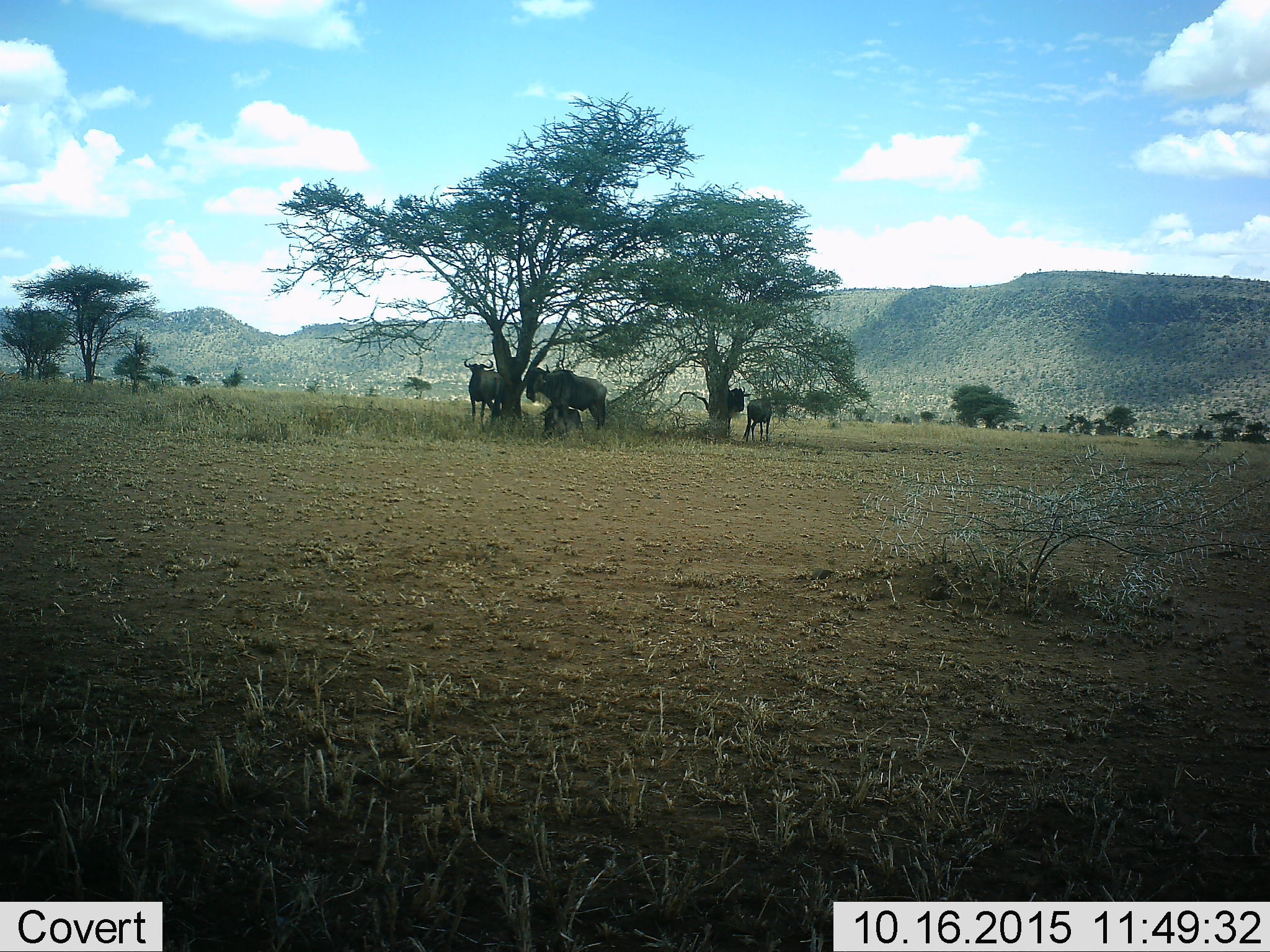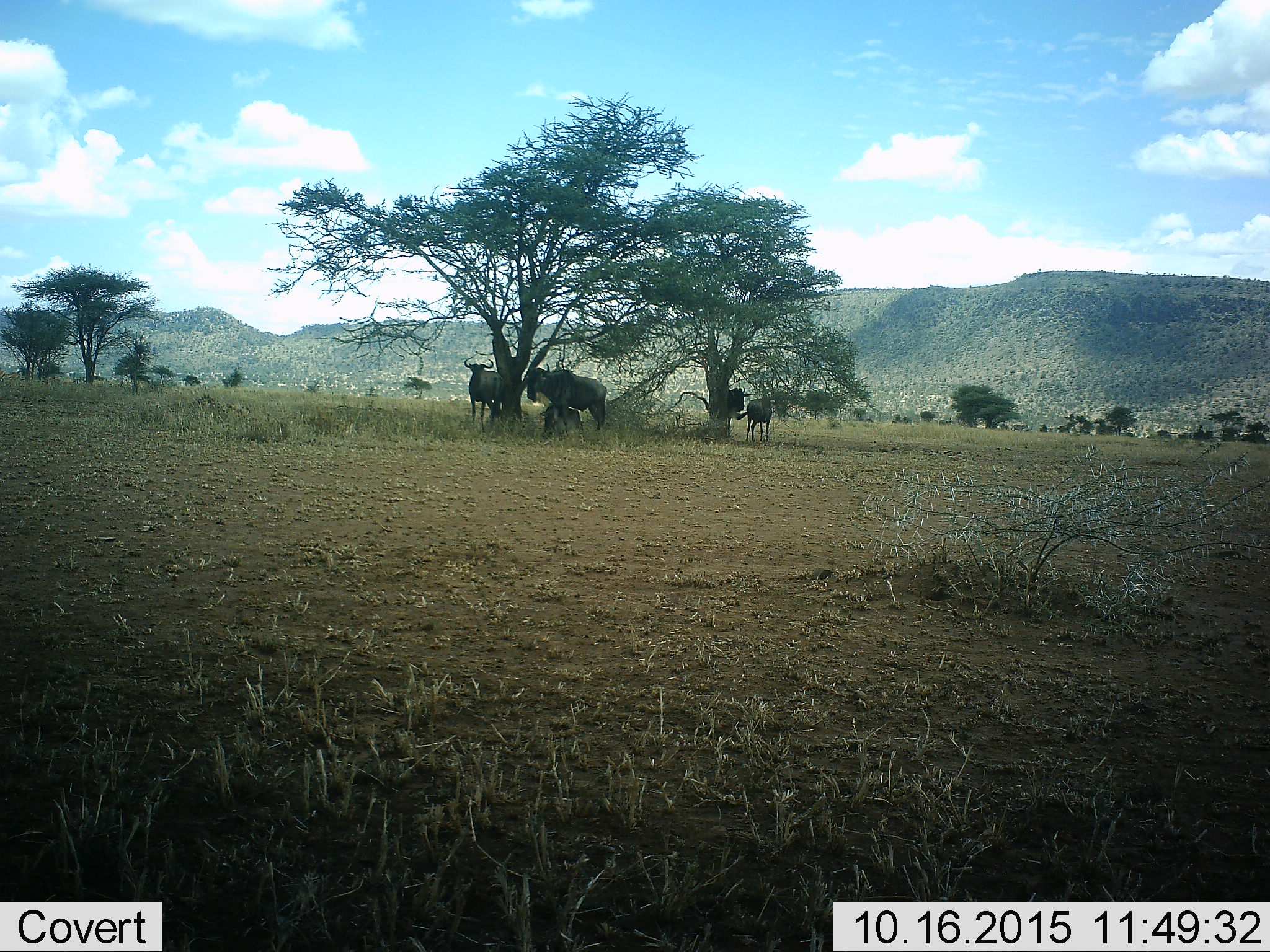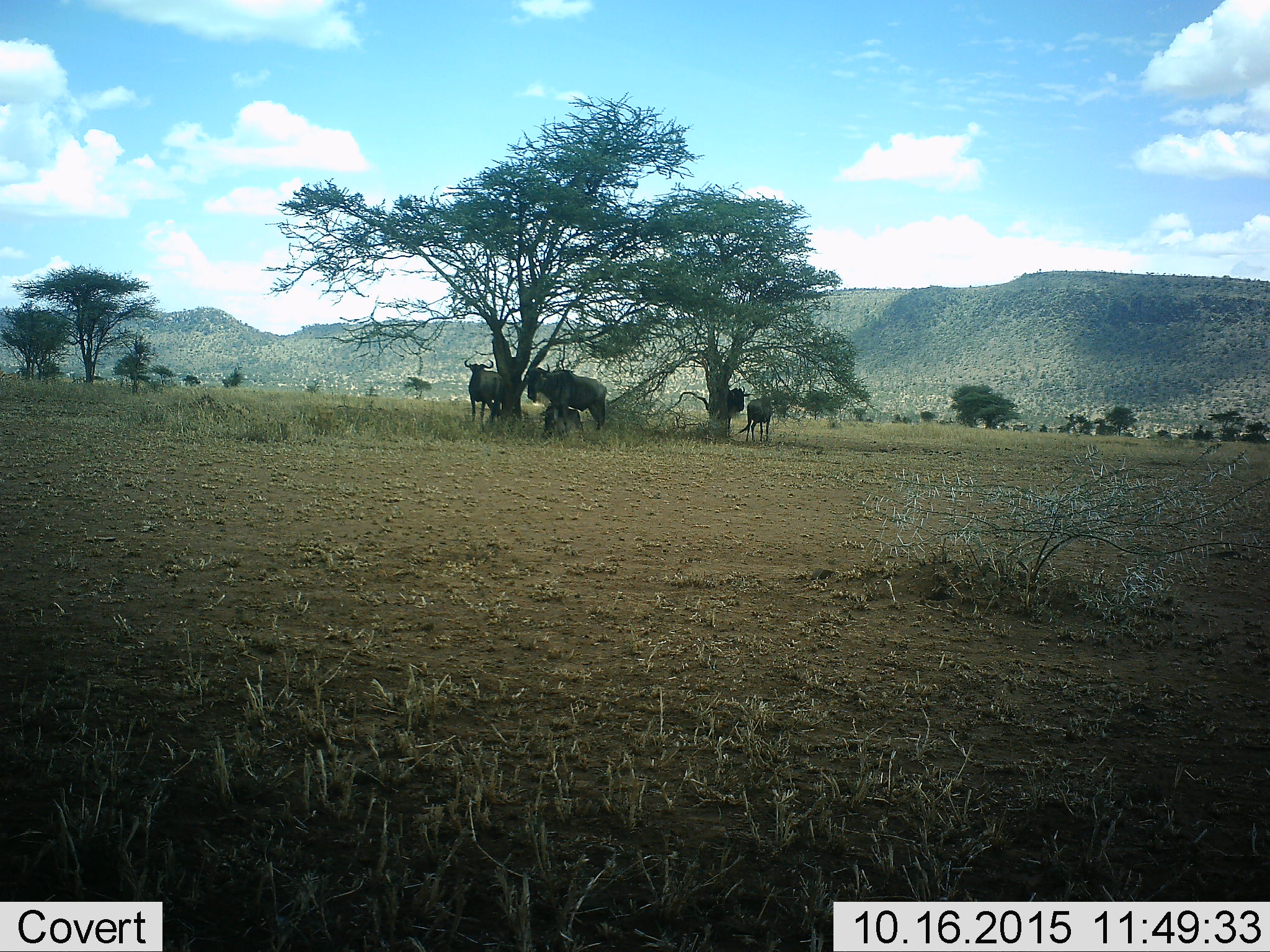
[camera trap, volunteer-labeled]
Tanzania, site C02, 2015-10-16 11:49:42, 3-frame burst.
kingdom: Animalia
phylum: Chordata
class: Mammalia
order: Artiodactyla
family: Bovidae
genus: Connochaetes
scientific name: Connochaetes taurinus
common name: blue wildebeest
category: wildebeest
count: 5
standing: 94%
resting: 59%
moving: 0%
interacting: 0%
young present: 12%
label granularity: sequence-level